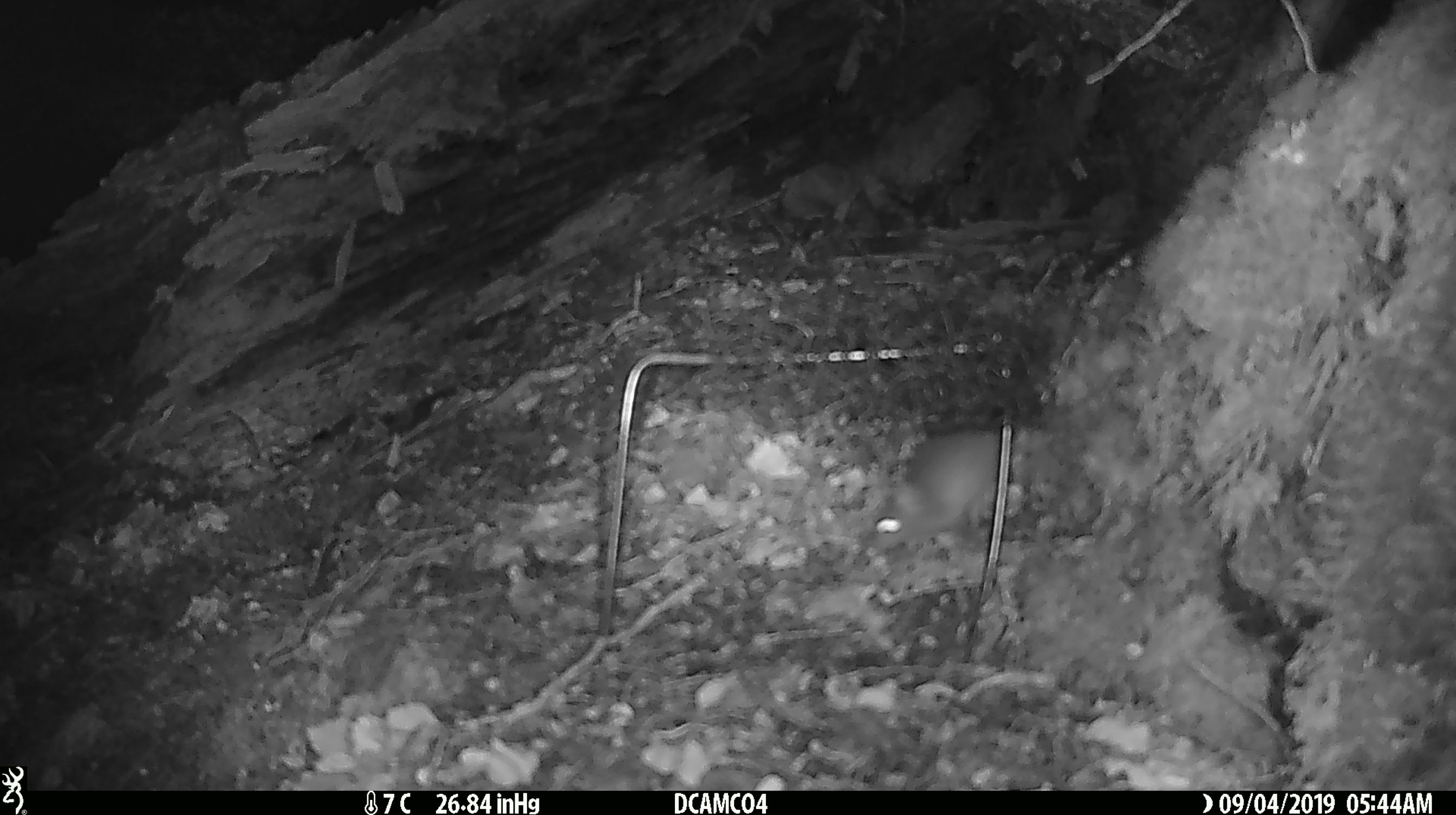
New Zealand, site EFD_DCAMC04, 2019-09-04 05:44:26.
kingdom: Animalia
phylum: Chordata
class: Mammalia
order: Rodentia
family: Muridae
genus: Mus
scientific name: Mus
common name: mouse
Mouse (Mus).